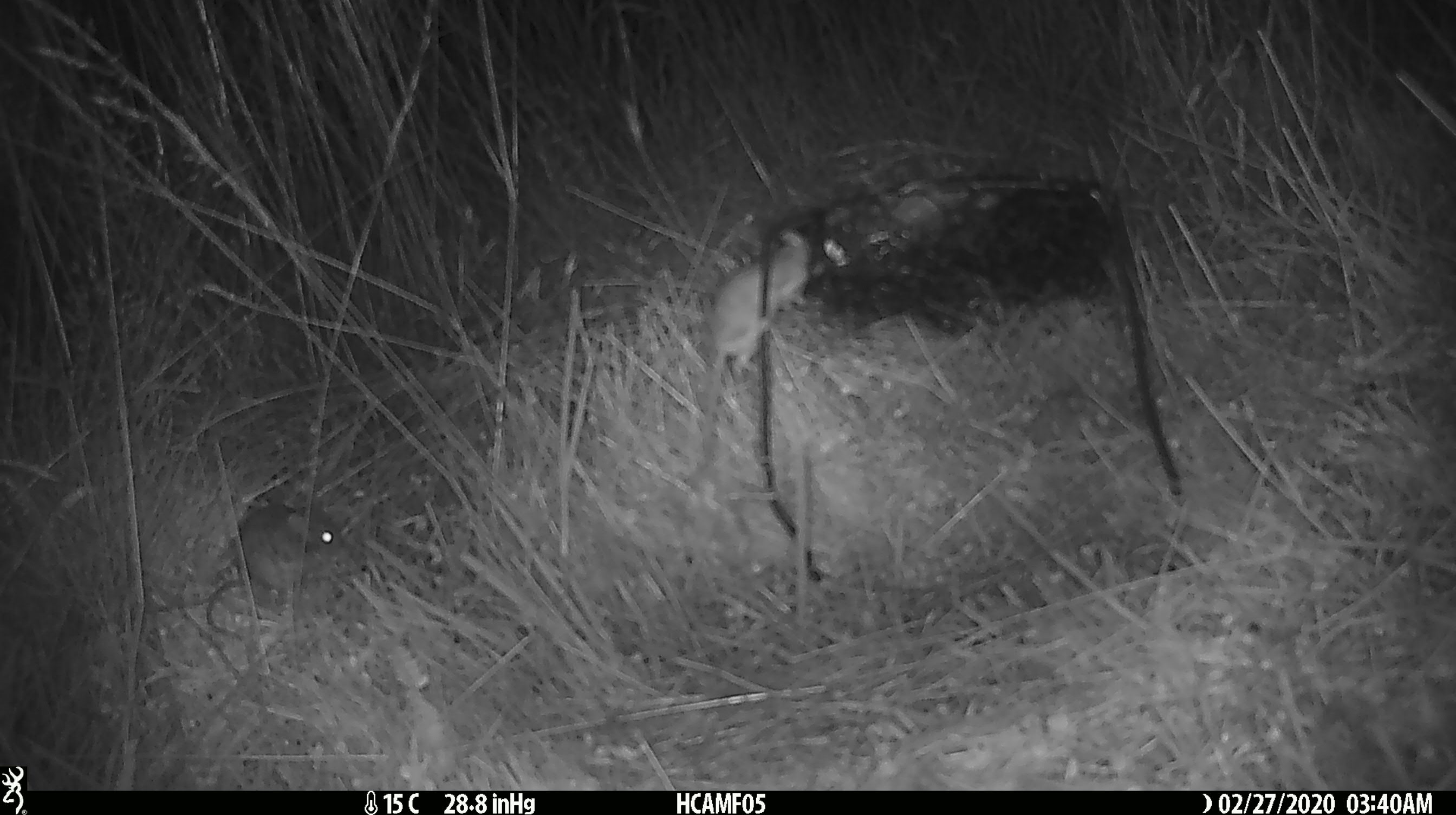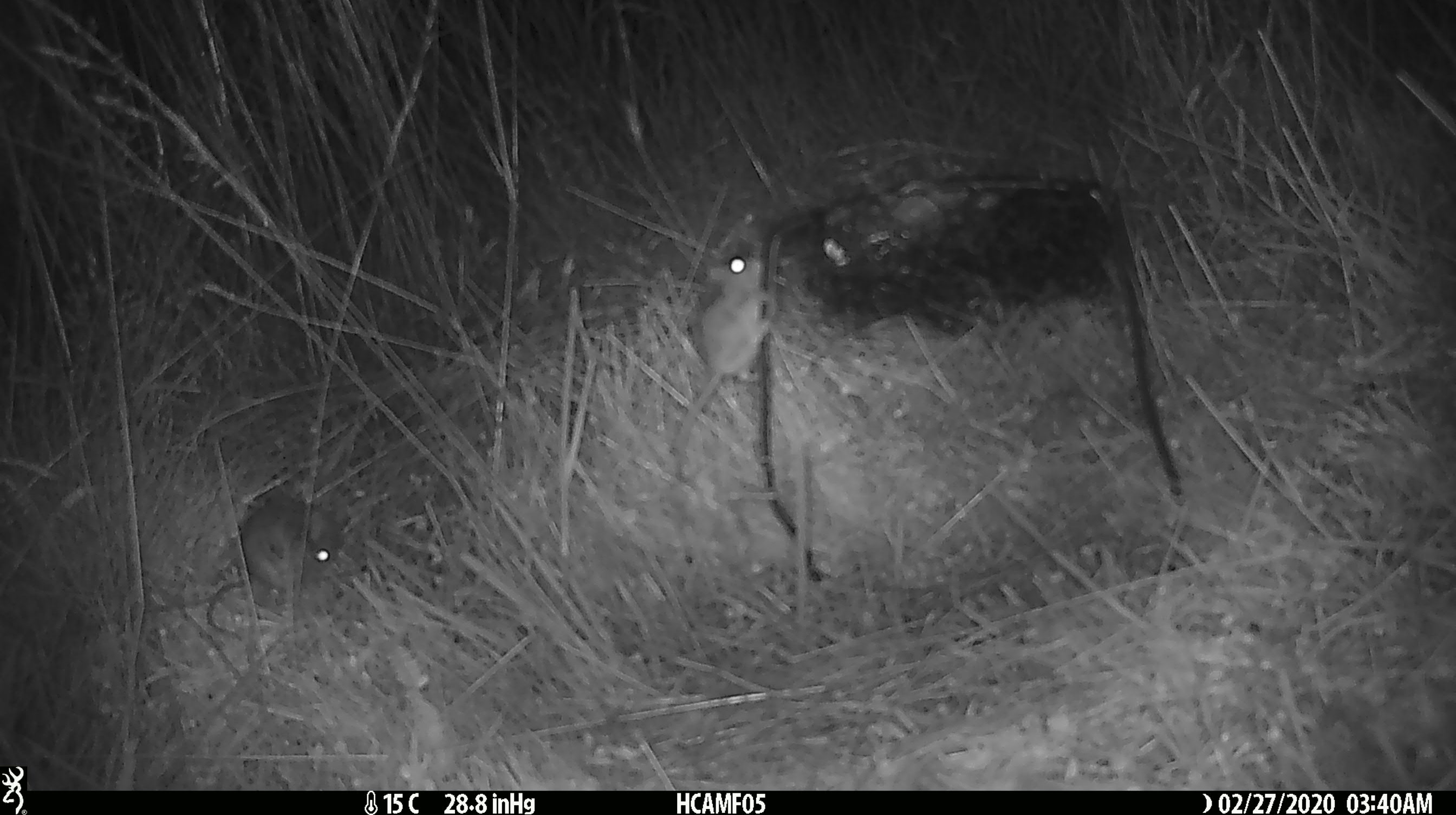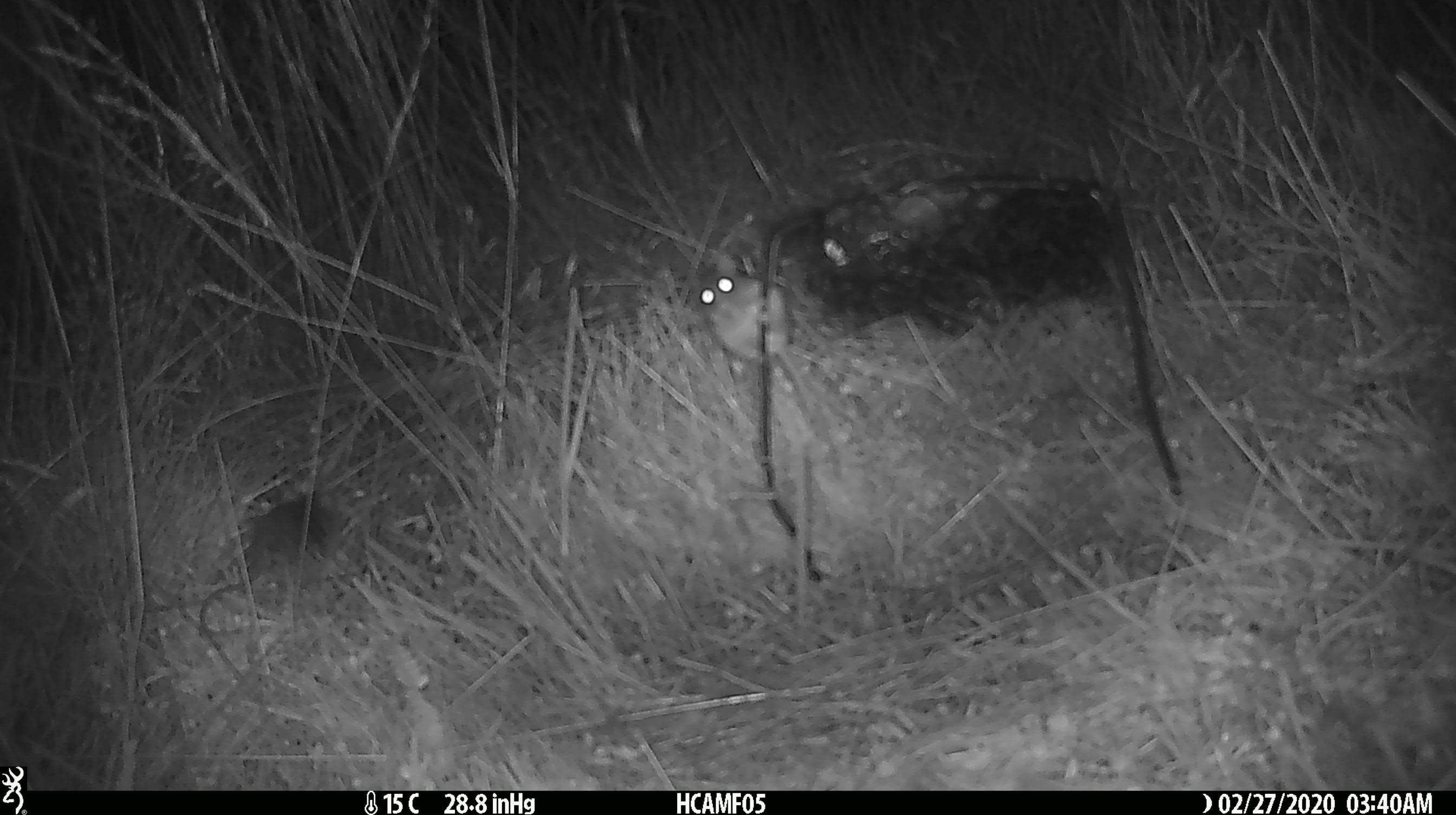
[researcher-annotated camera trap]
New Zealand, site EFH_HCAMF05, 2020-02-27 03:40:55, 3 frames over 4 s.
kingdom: Animalia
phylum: Chordata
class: Mammalia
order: Rodentia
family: Muridae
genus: Mus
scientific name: Mus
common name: mouse